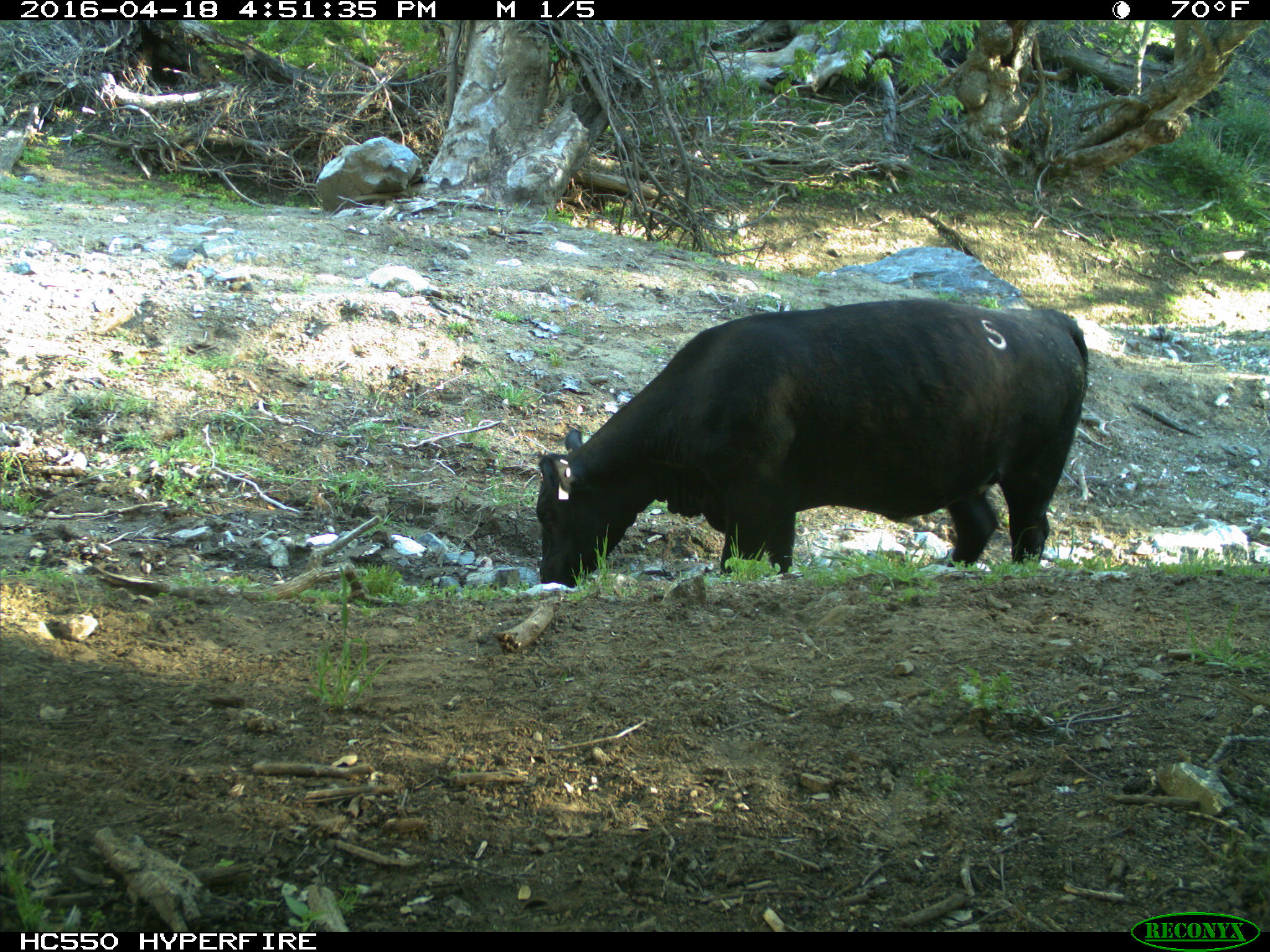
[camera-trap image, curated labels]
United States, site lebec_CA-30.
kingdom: Animalia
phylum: Chordata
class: Mammalia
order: Artiodactyla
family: Bovidae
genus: Bos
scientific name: Bos taurus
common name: domestic cow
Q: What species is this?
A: Bos taurus (domestic cow).